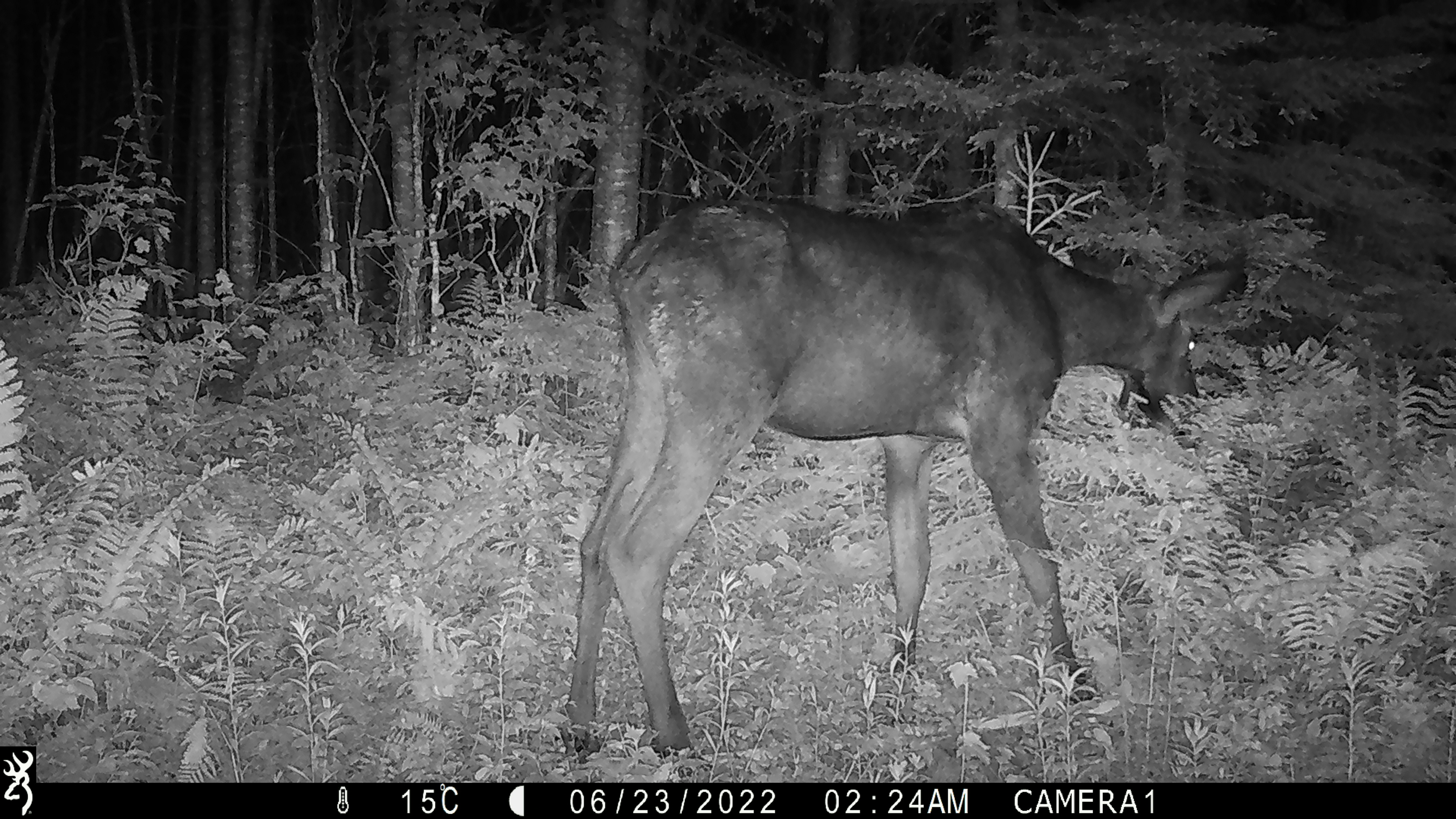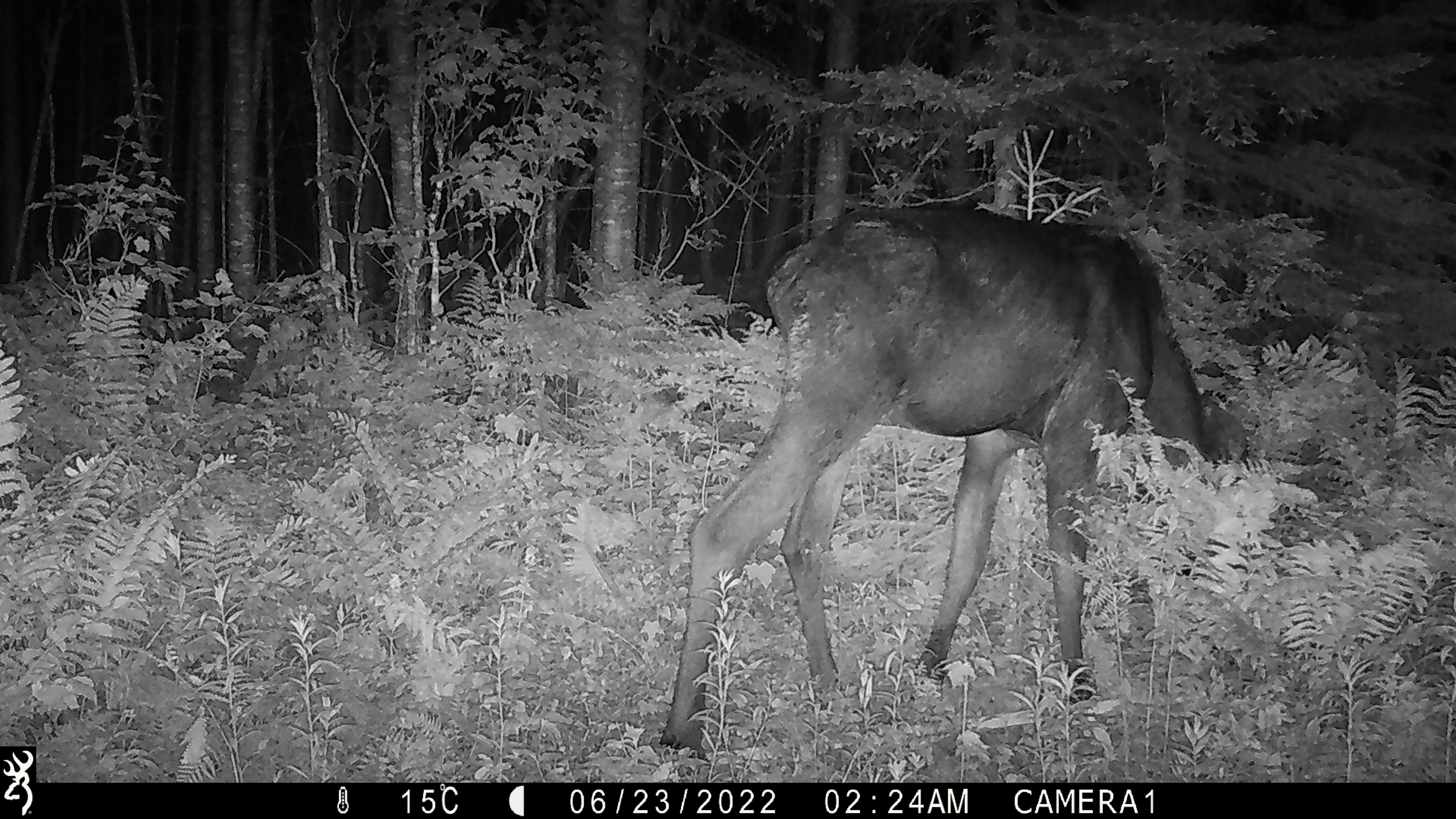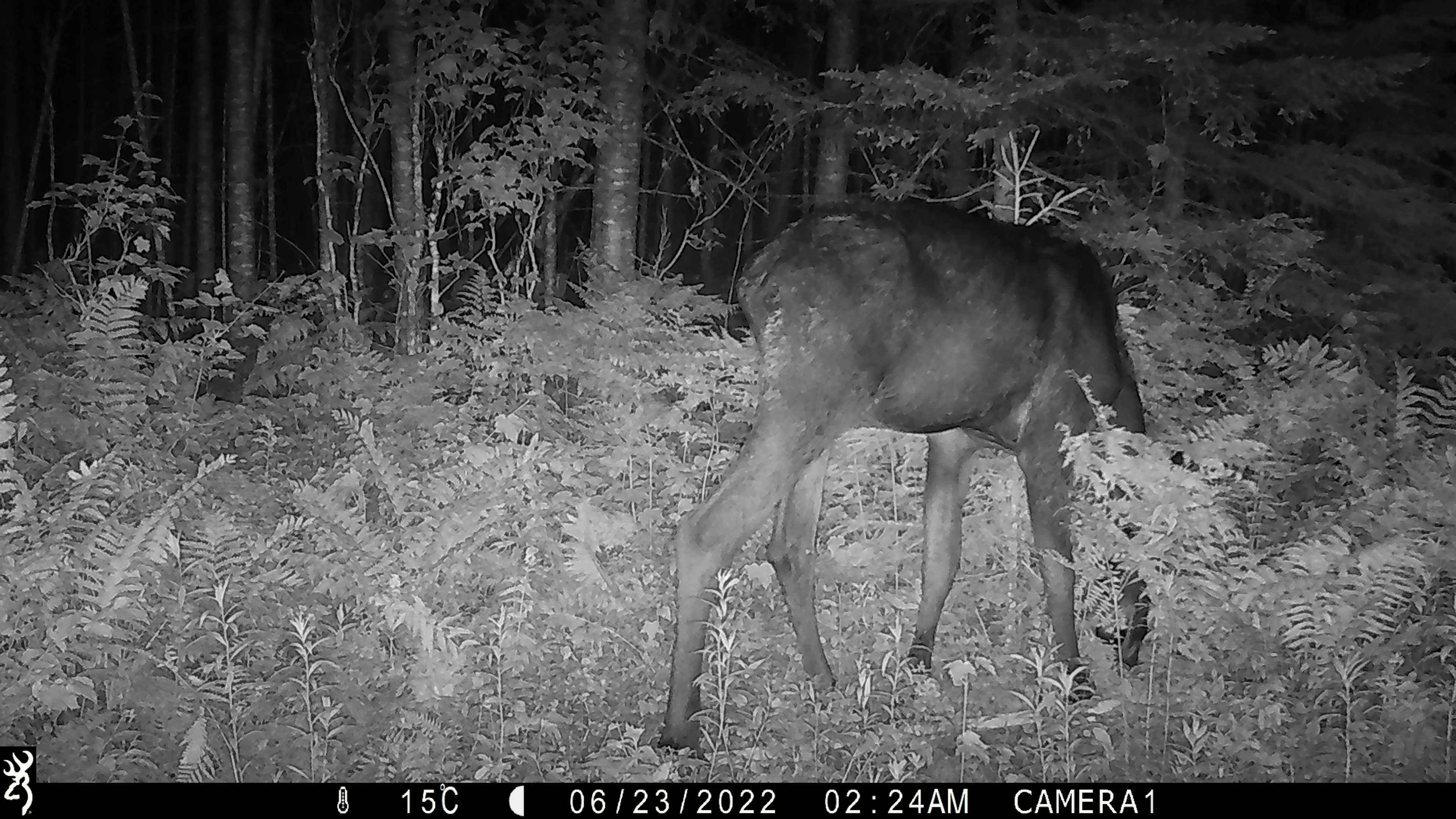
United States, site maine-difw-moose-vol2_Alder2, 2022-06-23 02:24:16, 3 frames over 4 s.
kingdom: Animalia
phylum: Chordata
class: Mammalia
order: Artiodactyla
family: Cervidae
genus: Alces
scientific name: Alces alces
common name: moose